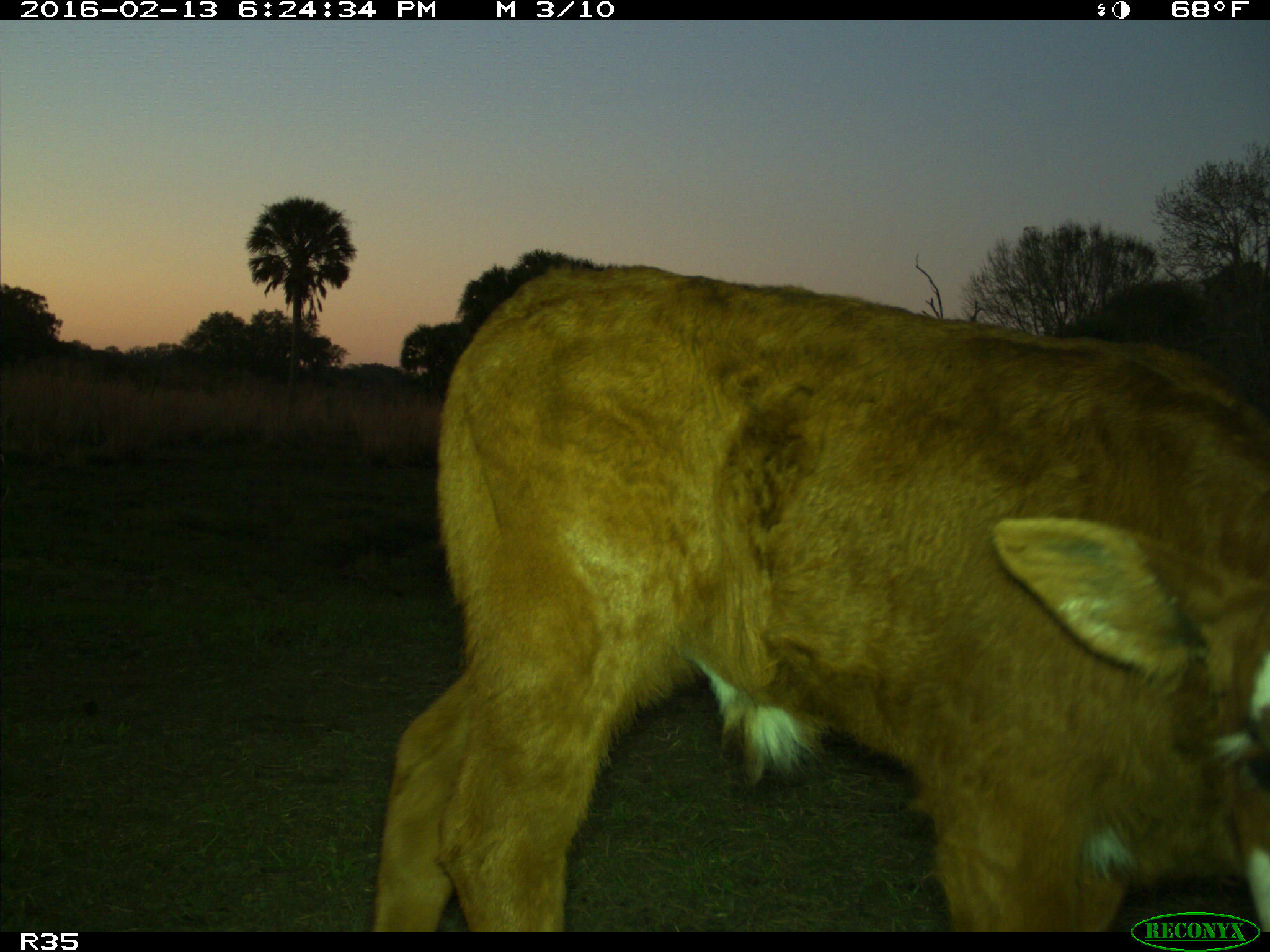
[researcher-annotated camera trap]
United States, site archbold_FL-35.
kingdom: Animalia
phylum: Chordata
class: Mammalia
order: Artiodactyla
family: Bovidae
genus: Bos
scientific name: Bos taurus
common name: domestic cow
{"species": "Bos taurus (domestic cow)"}